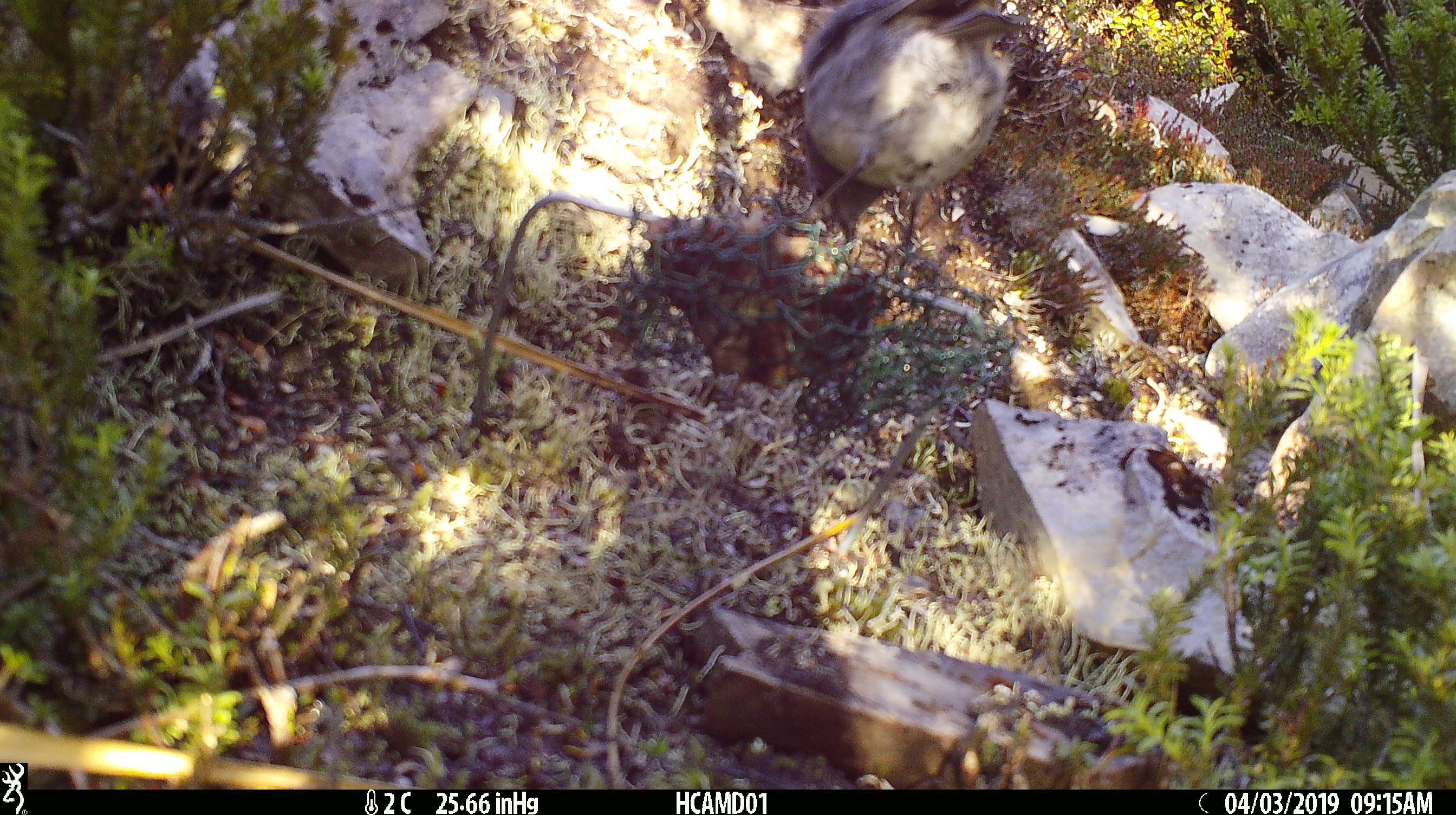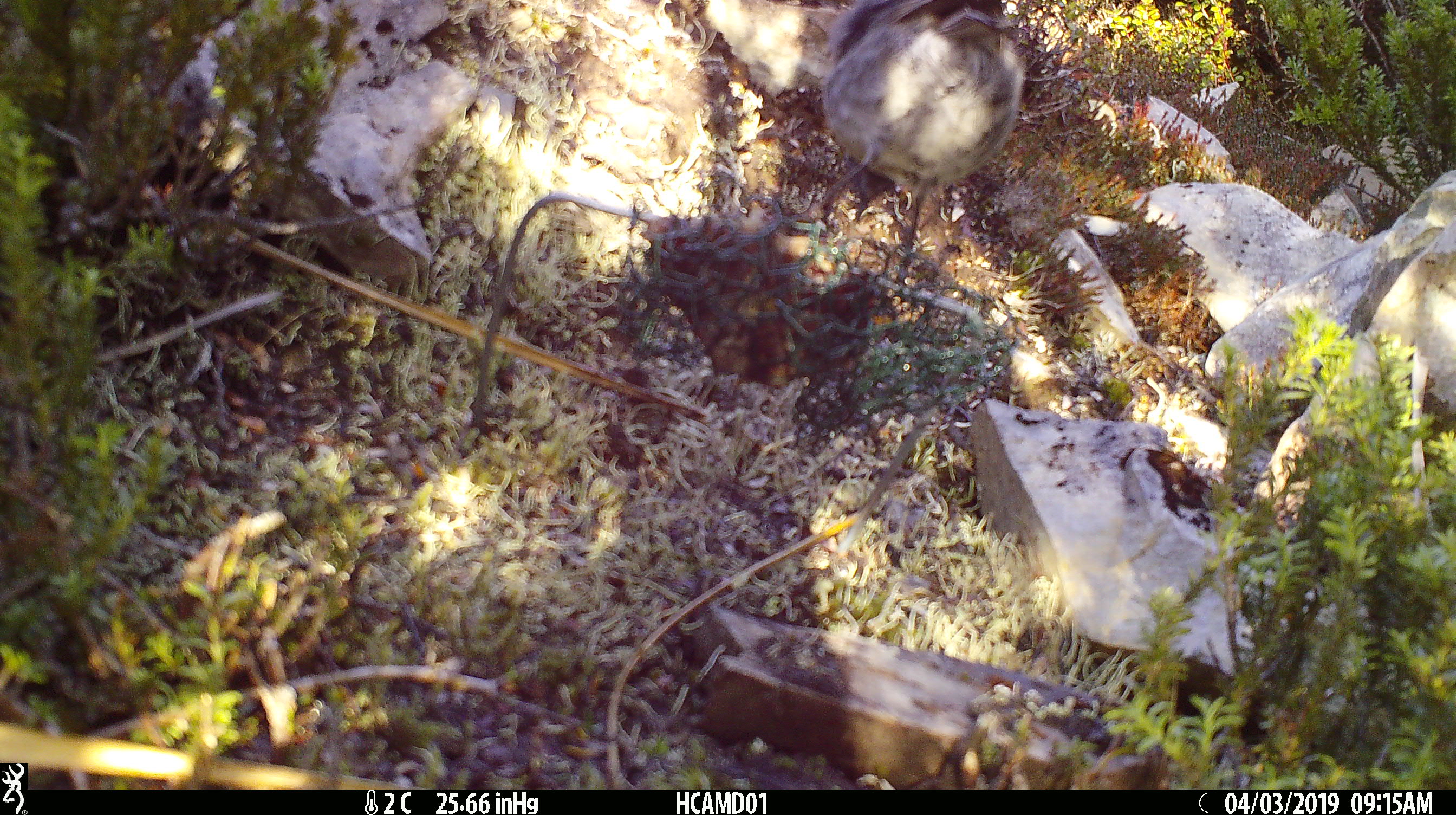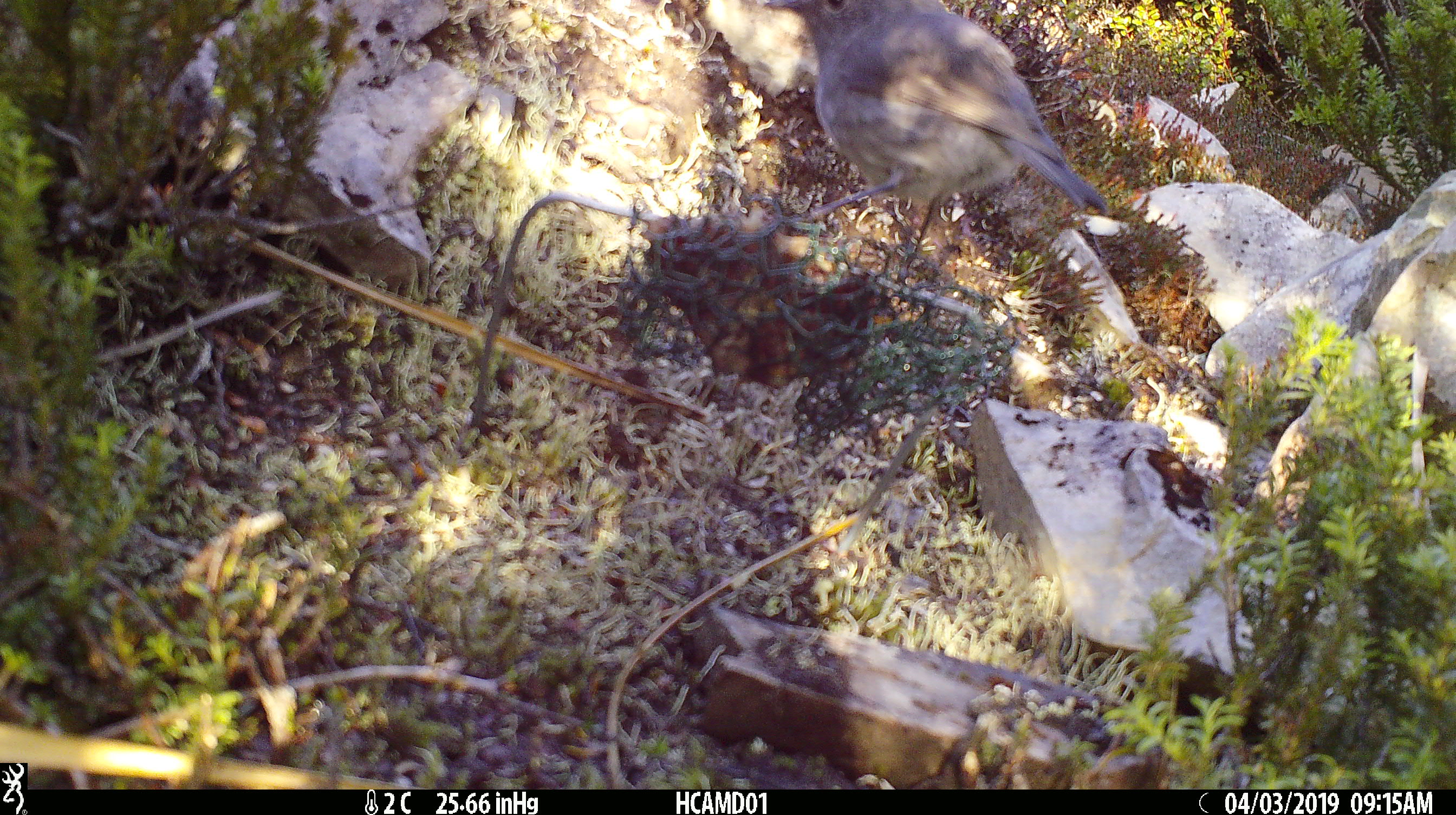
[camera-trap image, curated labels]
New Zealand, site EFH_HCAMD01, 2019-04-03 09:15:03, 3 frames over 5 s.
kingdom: Animalia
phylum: Chordata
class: Aves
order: Passeriformes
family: Petroicidae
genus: Petroica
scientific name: Petroica australis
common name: new zealand robin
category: robin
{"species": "robin (new zealand robin) (Petroica australis)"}